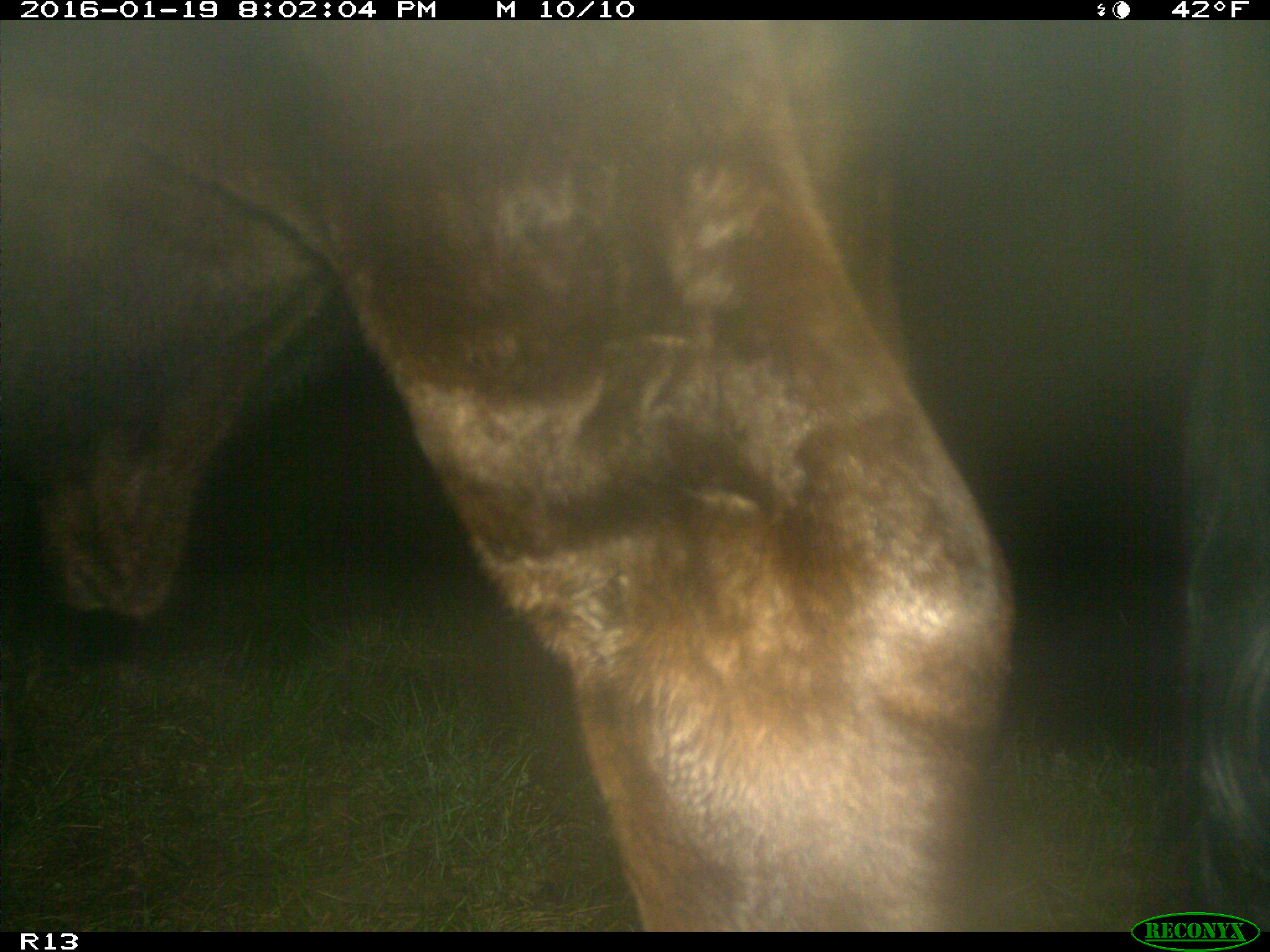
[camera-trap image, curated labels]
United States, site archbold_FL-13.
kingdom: Animalia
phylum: Chordata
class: Mammalia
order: Artiodactyla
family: Bovidae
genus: Bos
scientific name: Bos taurus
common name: domestic cow